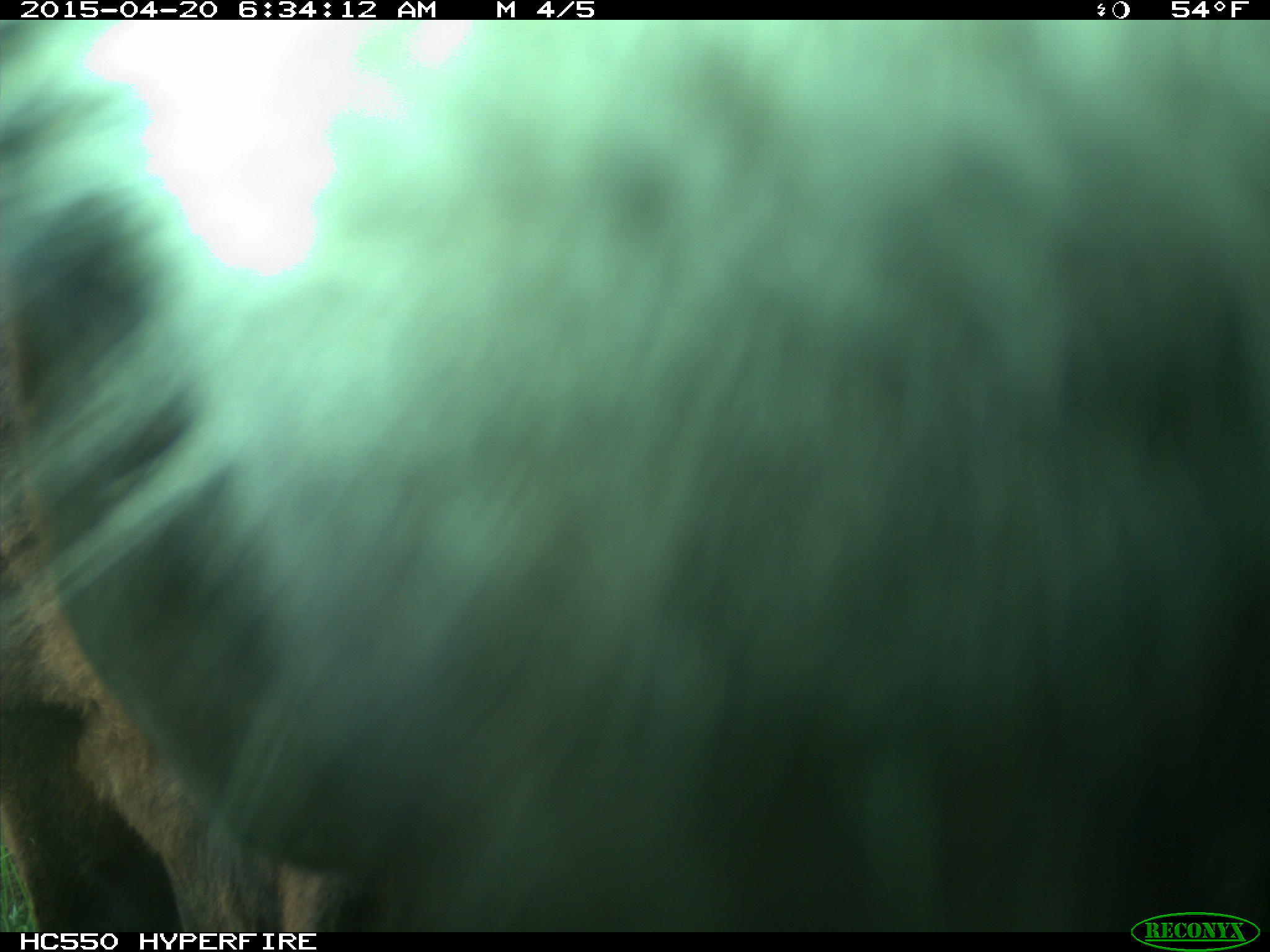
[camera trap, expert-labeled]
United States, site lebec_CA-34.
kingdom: Animalia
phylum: Chordata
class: Mammalia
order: Artiodactyla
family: Bovidae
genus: Bos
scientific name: Bos taurus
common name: domestic cow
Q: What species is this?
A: Bos taurus (domestic cow).